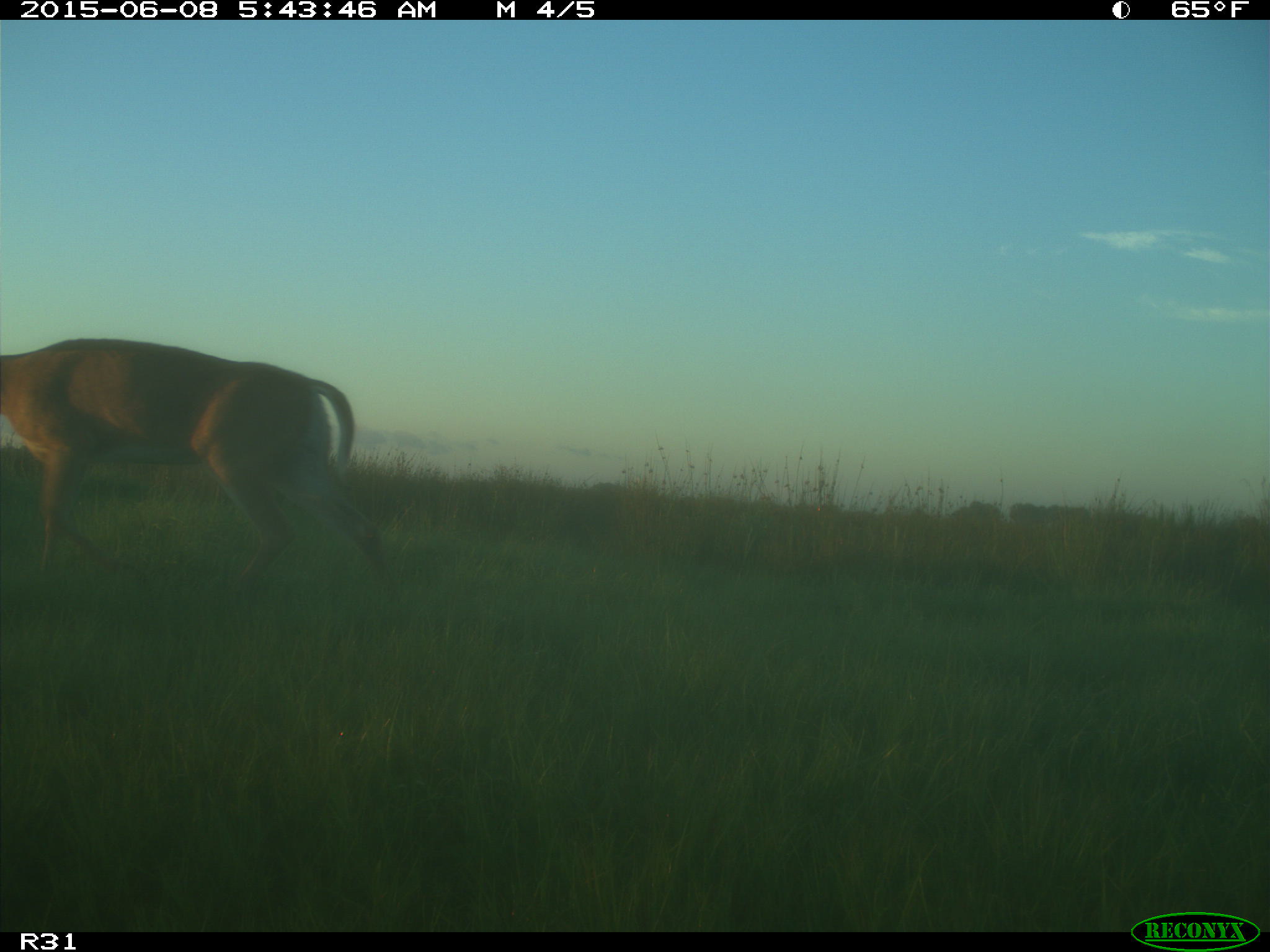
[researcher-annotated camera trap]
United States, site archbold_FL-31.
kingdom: Animalia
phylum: Chordata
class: Mammalia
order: Artiodactyla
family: Cervidae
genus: Odocoileus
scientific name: Odocoileus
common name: deer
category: unidentified deer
Unidentified deer (deer) (Odocoileus).